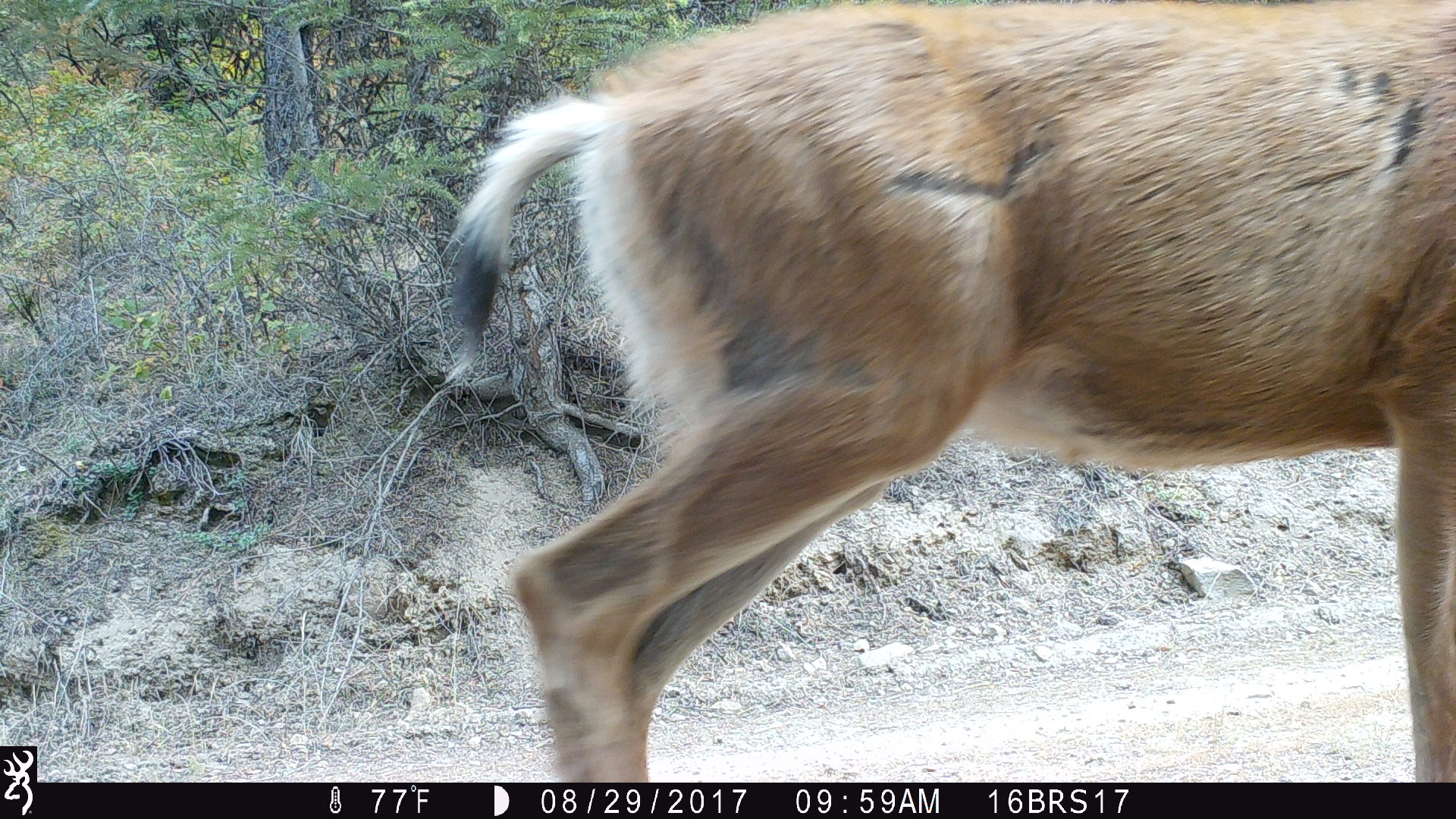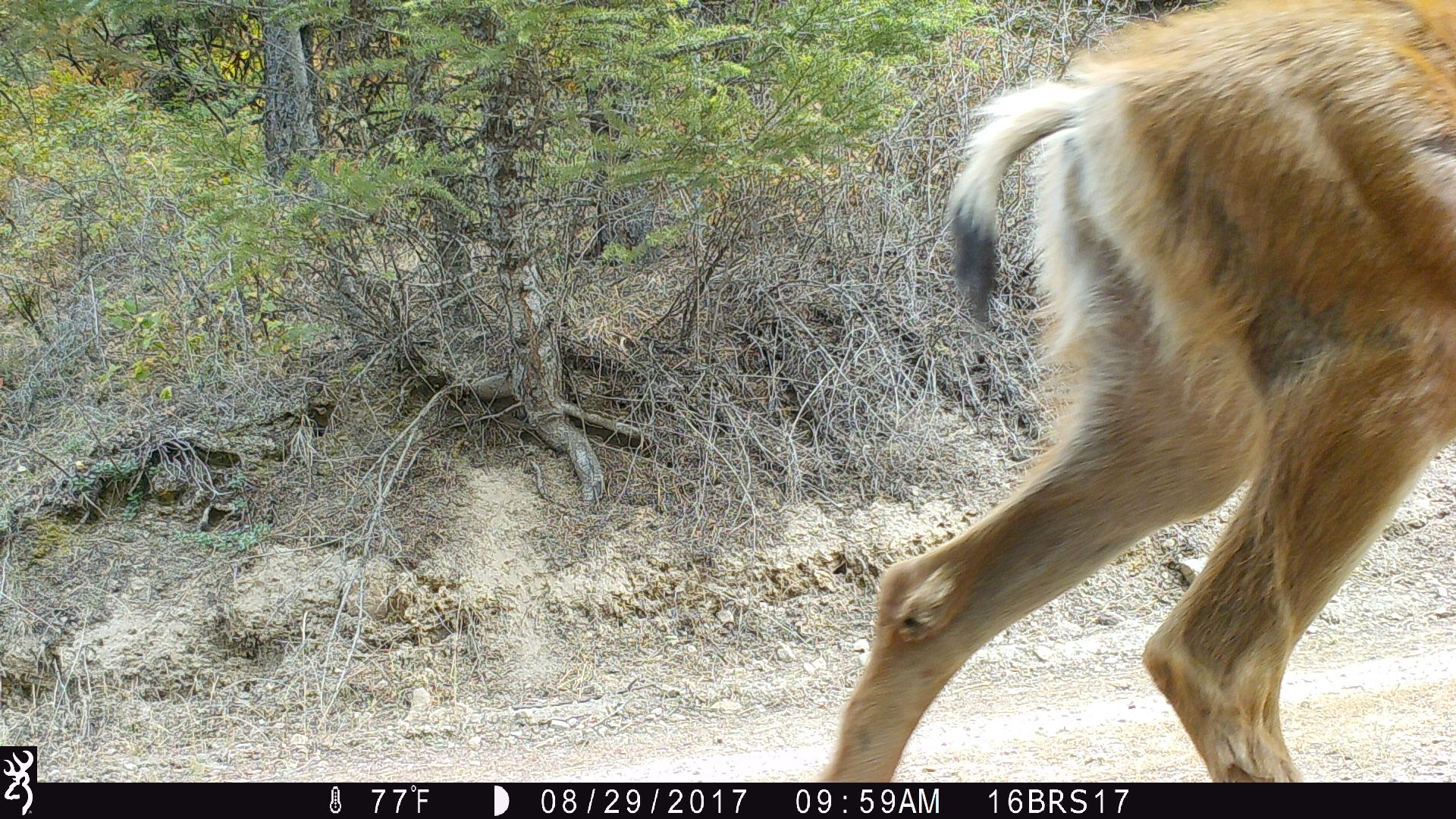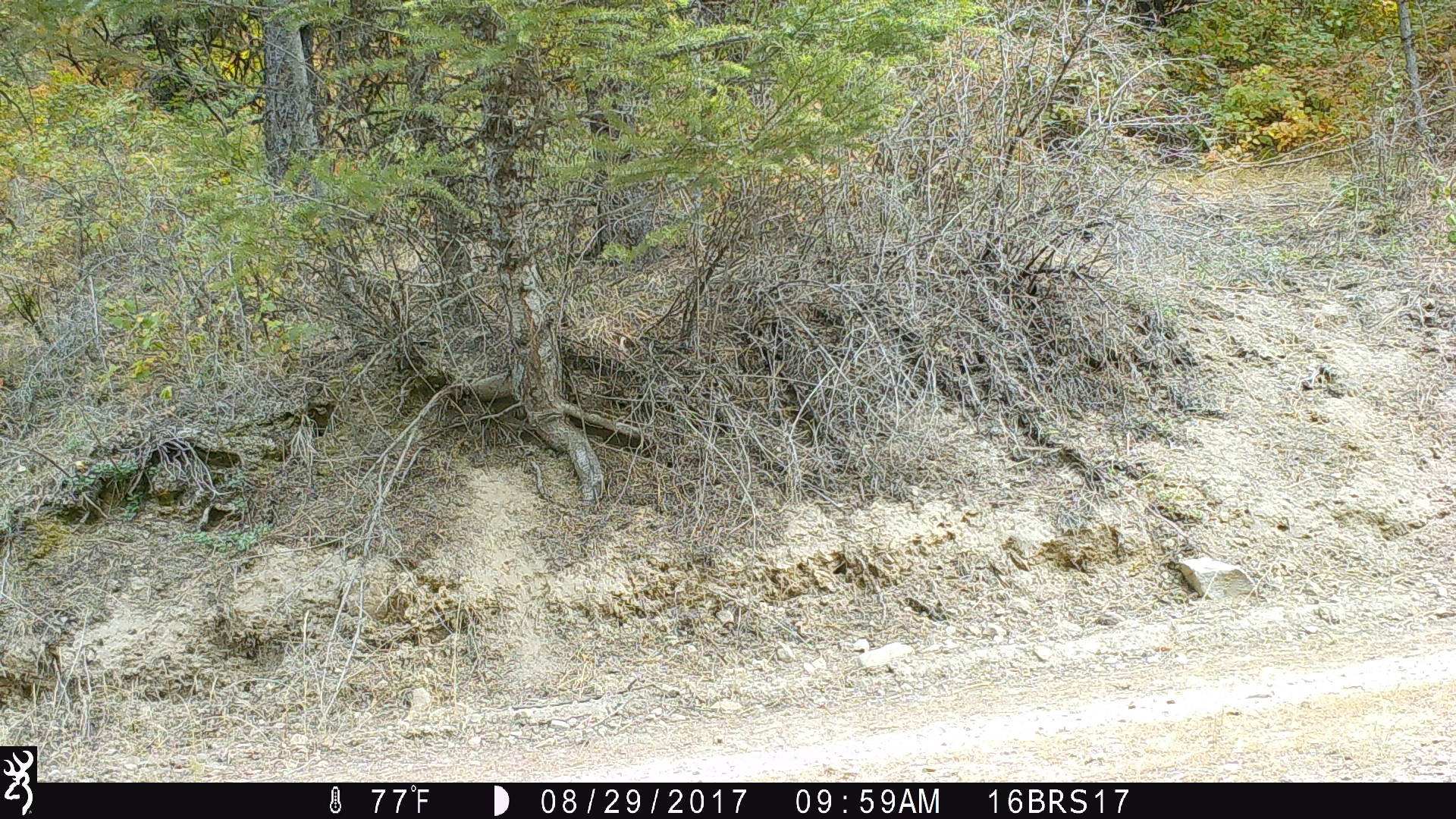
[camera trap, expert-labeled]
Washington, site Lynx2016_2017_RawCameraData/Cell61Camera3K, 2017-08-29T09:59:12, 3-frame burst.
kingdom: Animalia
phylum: Chordata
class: Mammalia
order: Artiodactyla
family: Cervidae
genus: Odocoileus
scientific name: Odocoileus hemionus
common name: mule deer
Odocoileus hemionus (mule deer). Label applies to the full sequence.